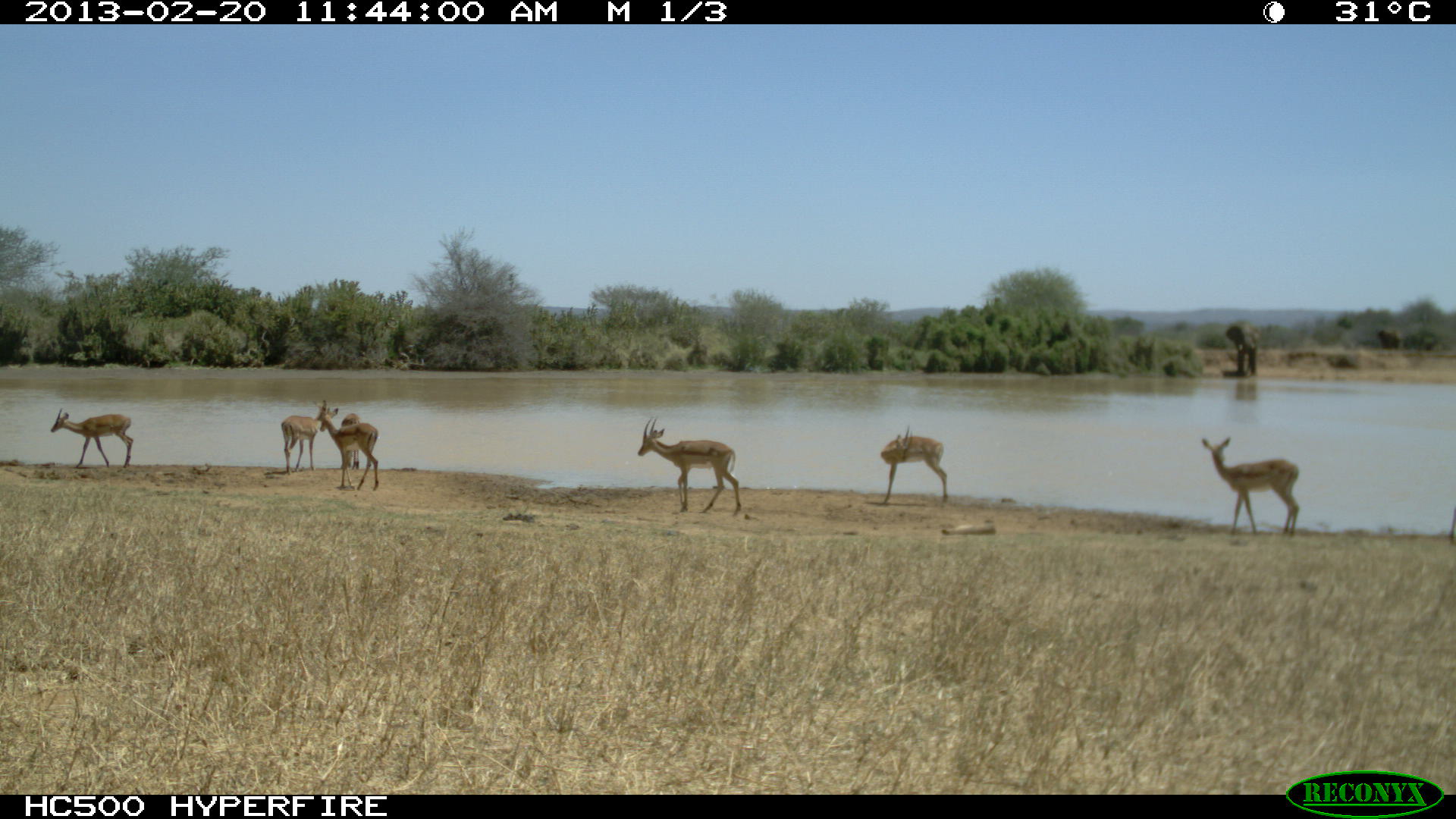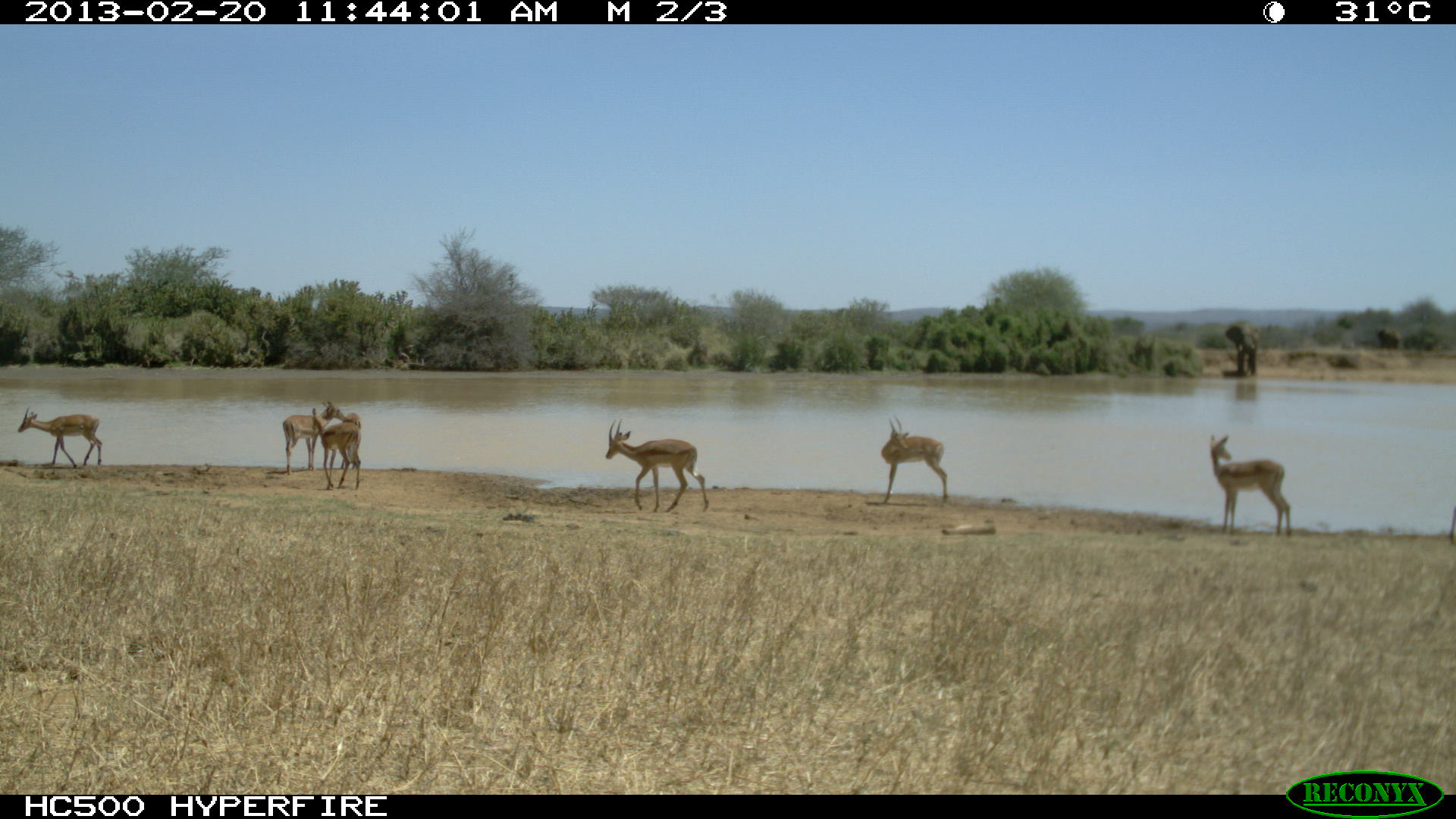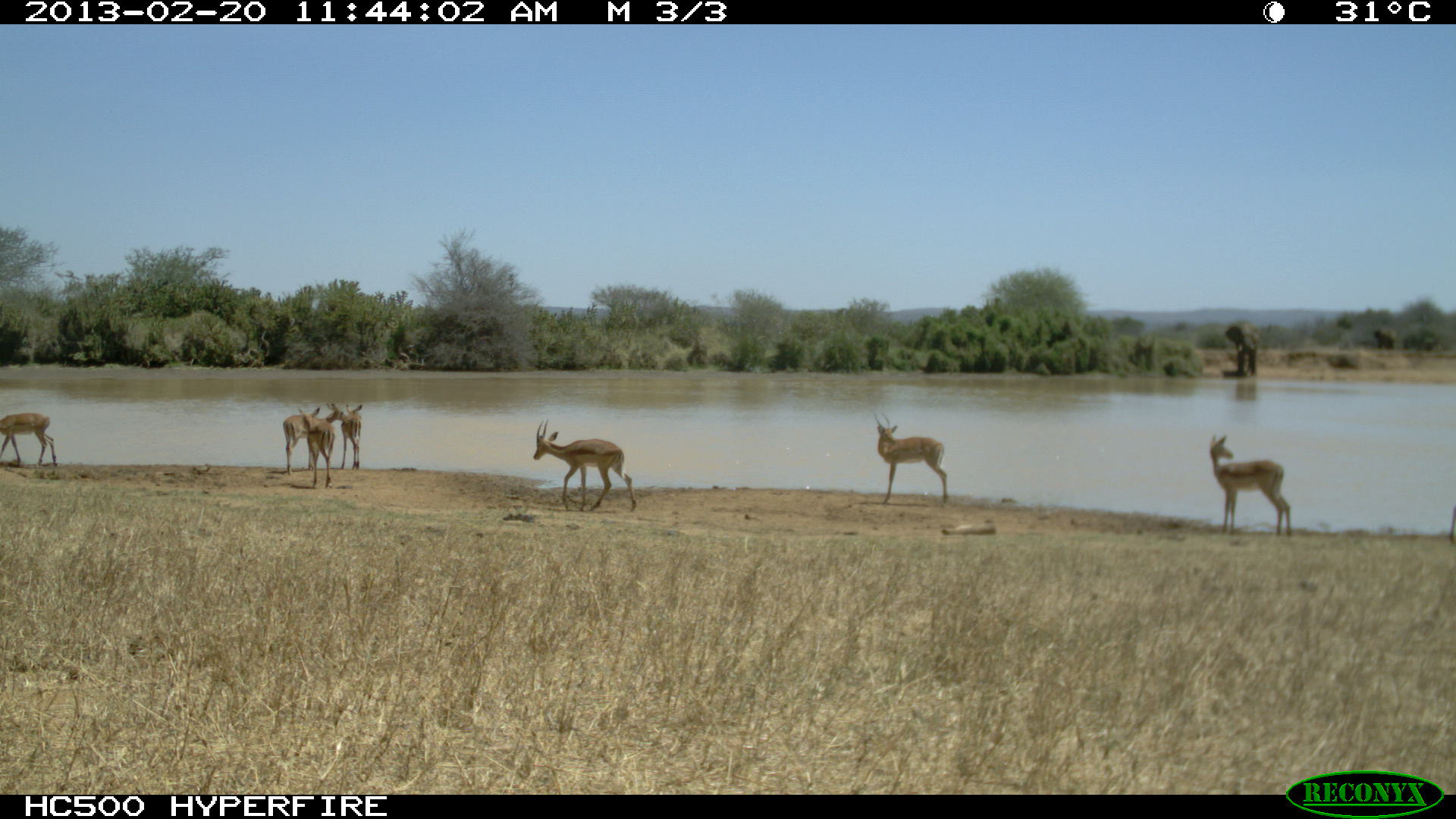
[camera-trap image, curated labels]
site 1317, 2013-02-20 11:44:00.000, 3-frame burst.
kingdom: Animalia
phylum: Chordata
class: Mammalia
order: Artiodactyla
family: Bovidae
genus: Aepyceros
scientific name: Aepyceros melampus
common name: impala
Aepyceros melampus (impala), count 7.